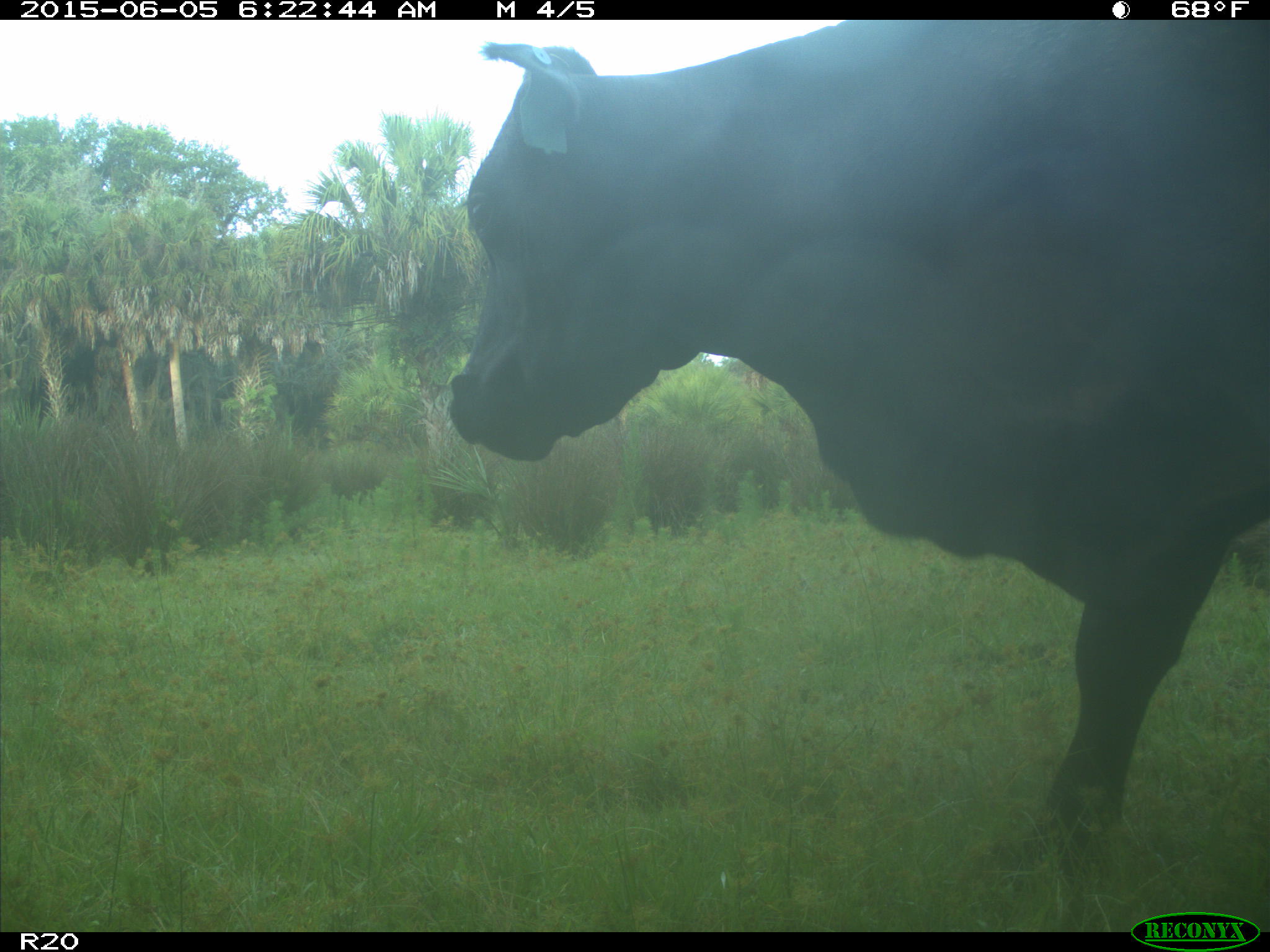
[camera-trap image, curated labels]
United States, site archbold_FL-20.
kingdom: Animalia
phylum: Chordata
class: Mammalia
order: Artiodactyla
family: Bovidae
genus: Bos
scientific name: Bos taurus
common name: domestic cow